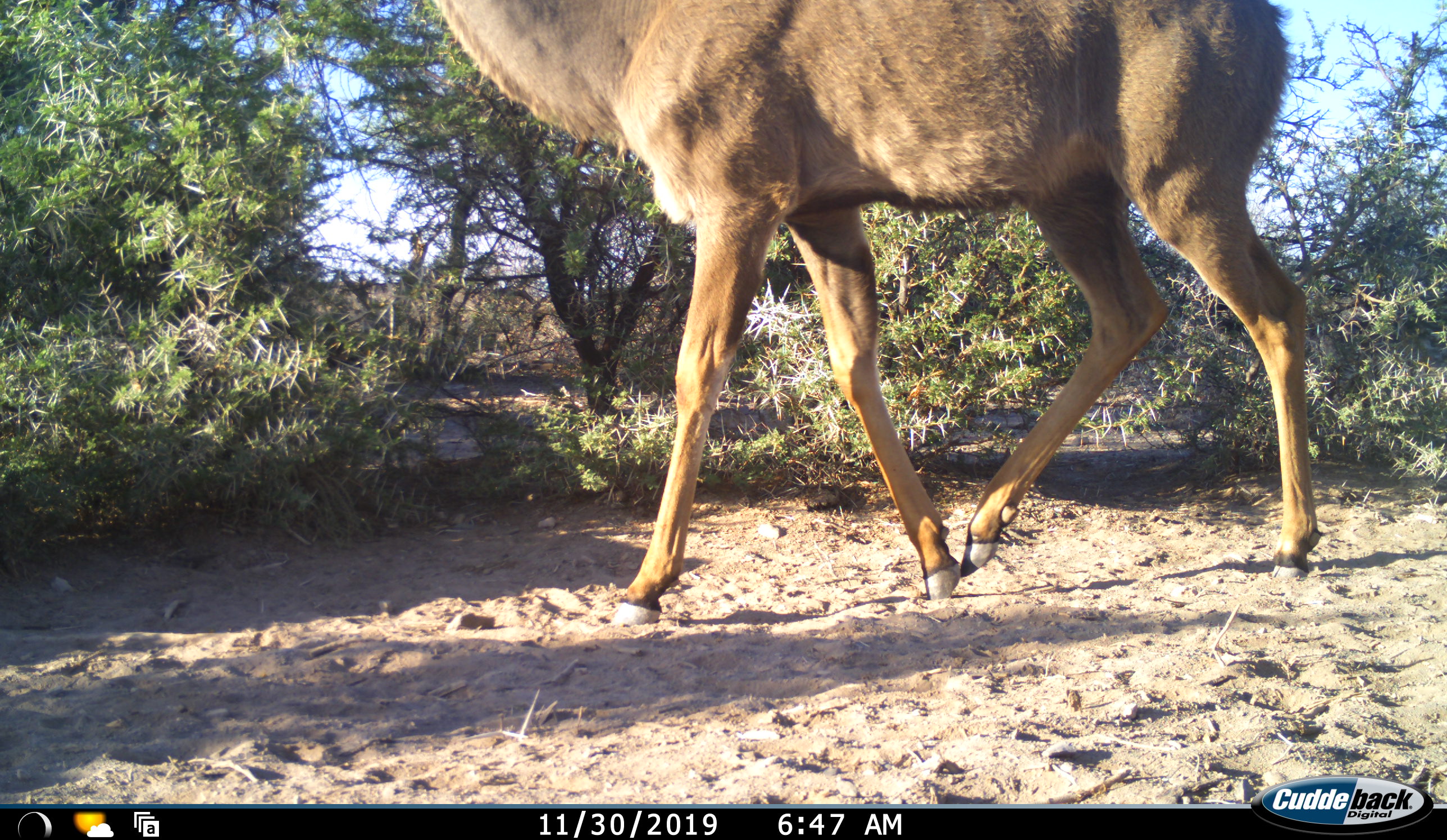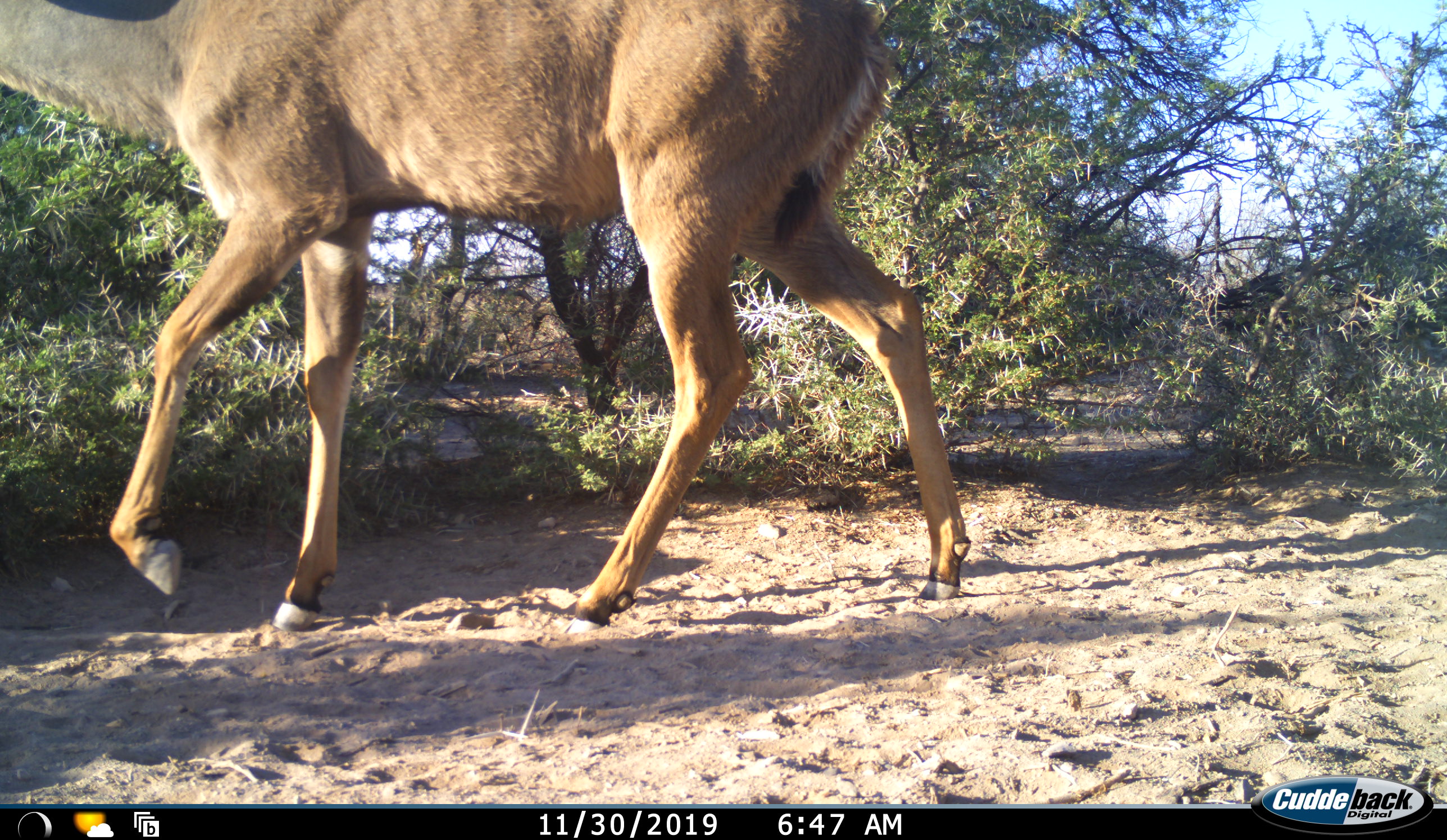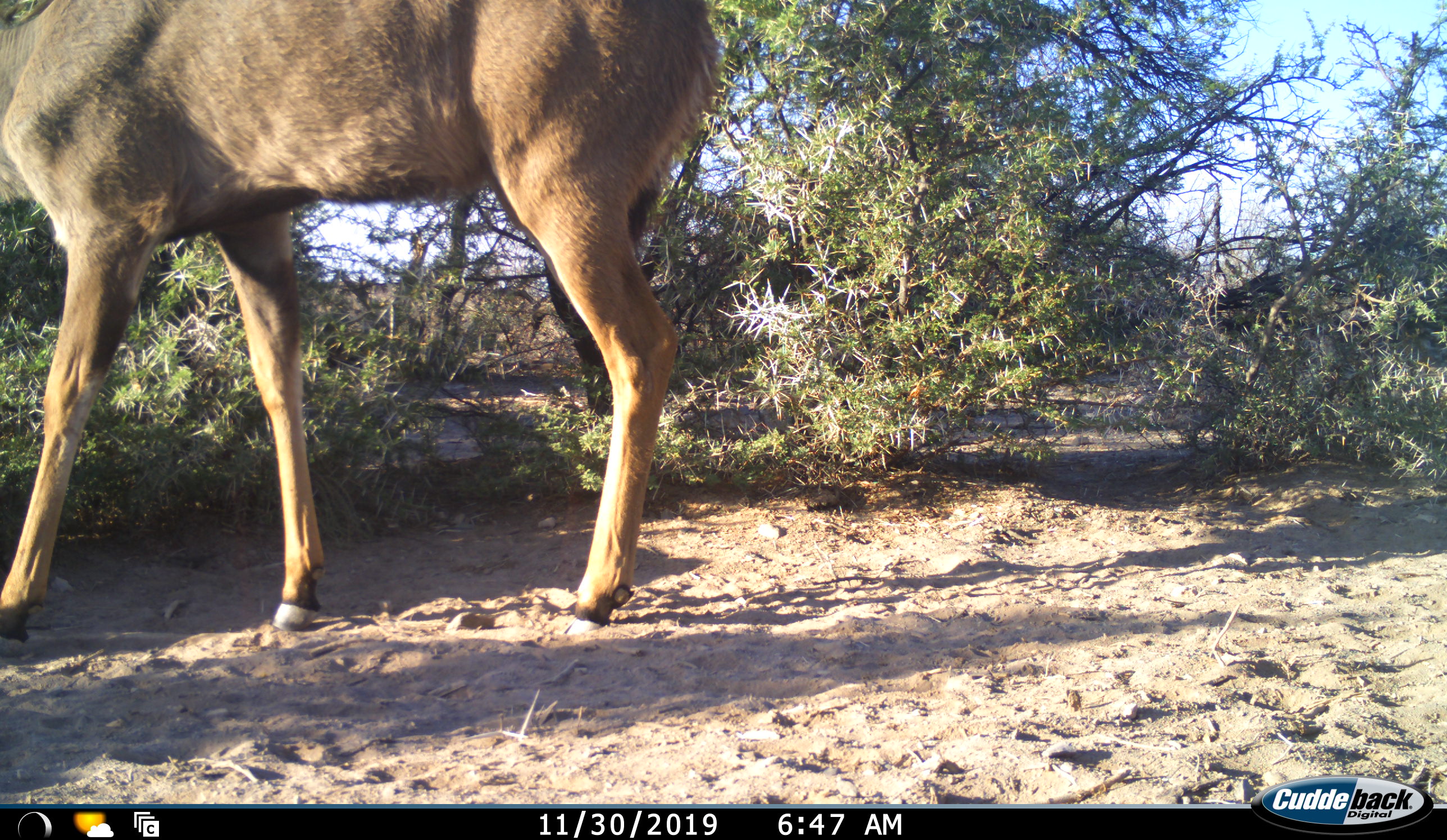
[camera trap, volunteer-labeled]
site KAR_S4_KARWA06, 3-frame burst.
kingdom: Animalia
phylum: Chordata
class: Mammalia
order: Artiodactyla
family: Bovidae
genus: Tragelaphus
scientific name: Tragelaphus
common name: kudu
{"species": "kudu (Tragelaphus)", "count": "1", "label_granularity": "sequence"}